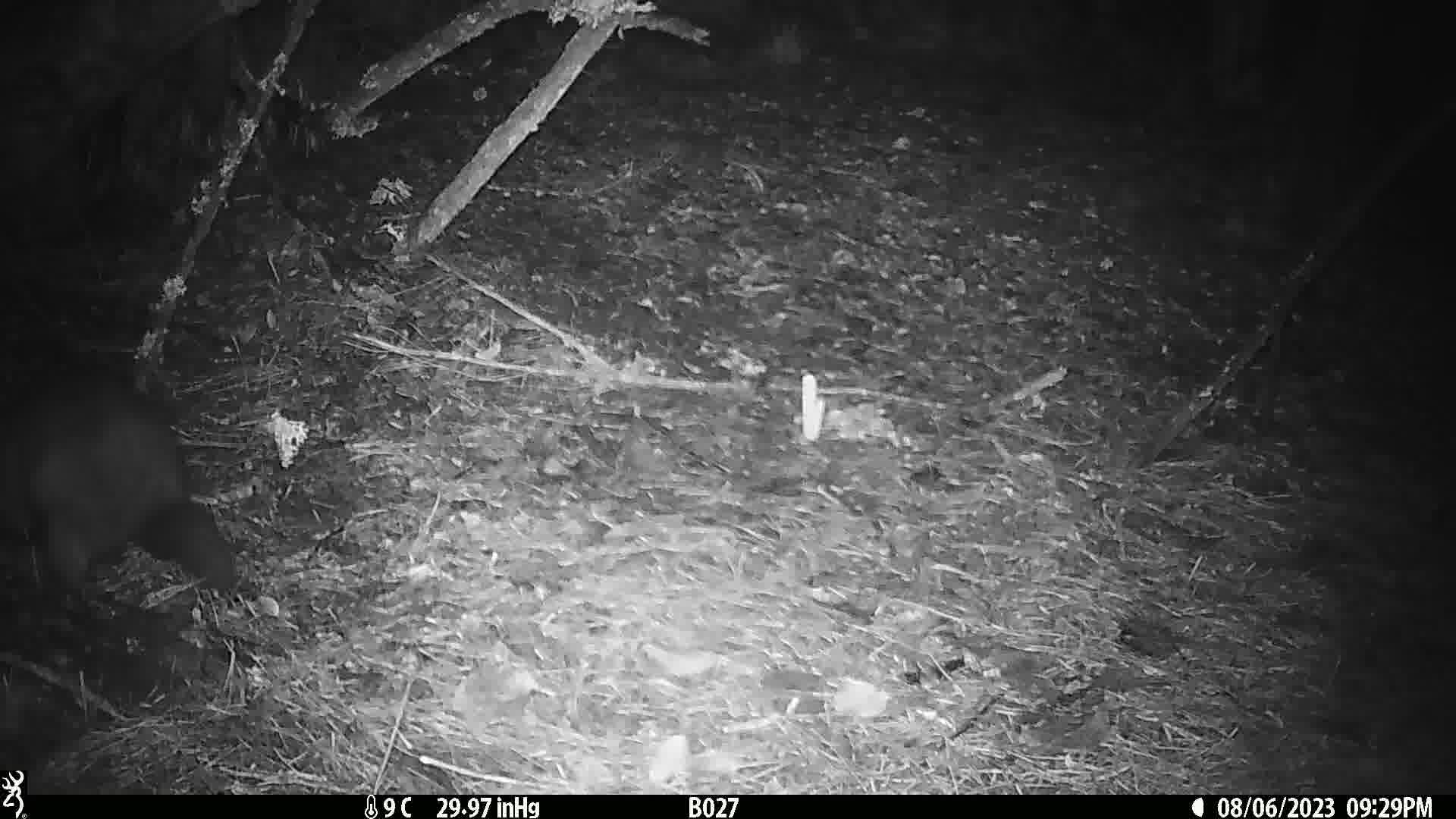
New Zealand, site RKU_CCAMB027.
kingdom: Animalia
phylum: Chordata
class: Mammalia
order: Diprotodontia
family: Phalangeridae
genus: Trichosurus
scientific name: Trichosurus vulpecula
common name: common brushtail possum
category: possum